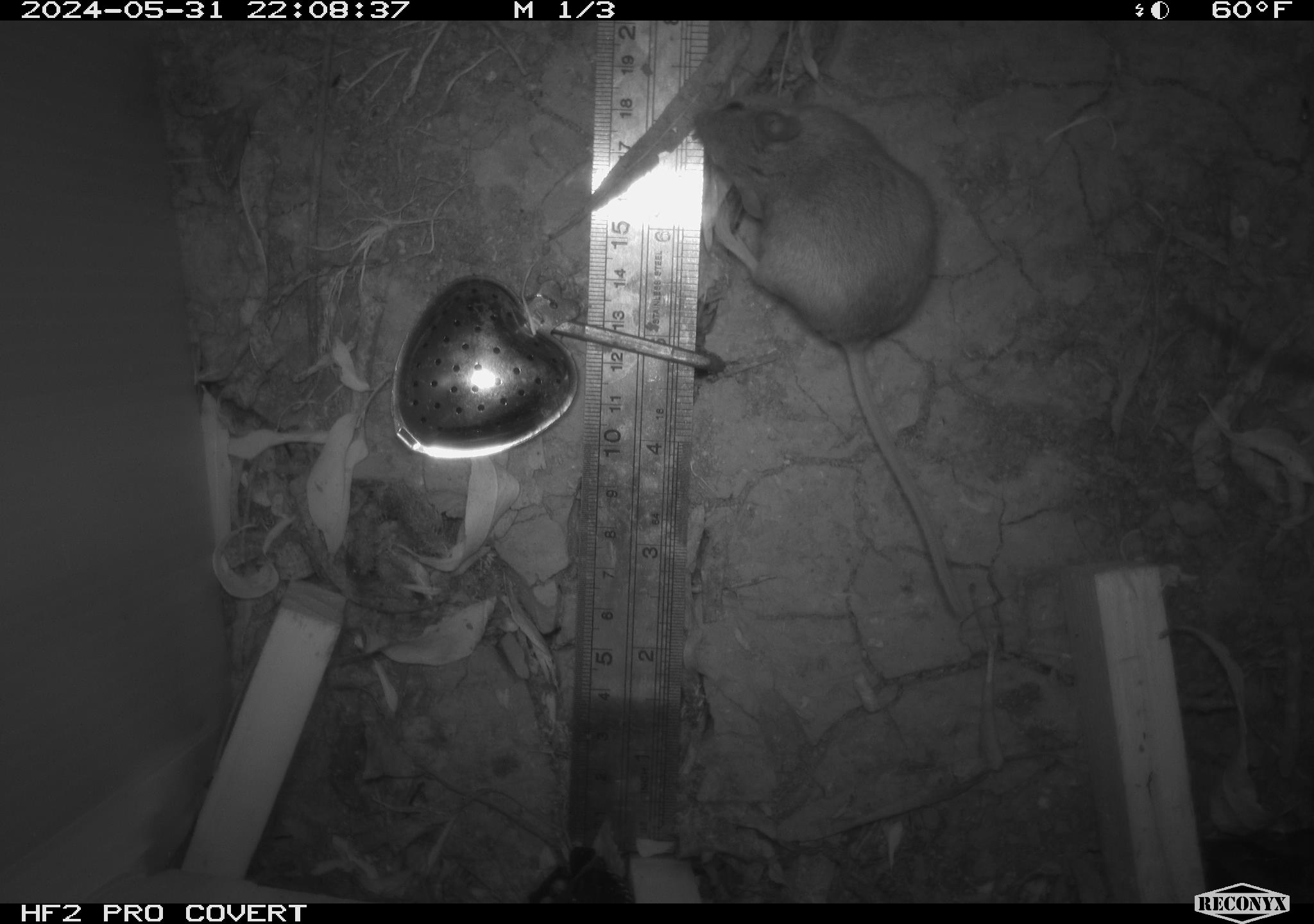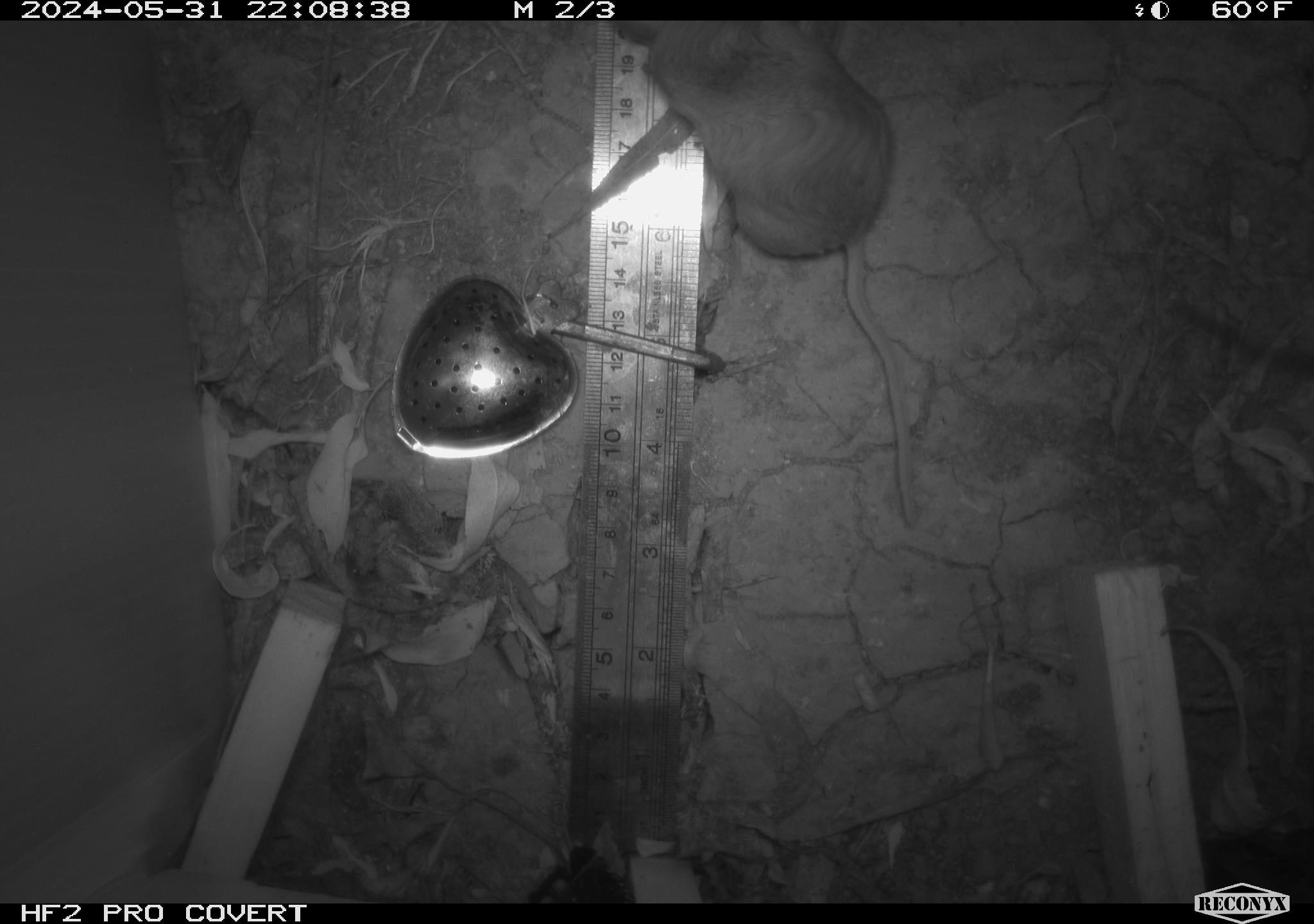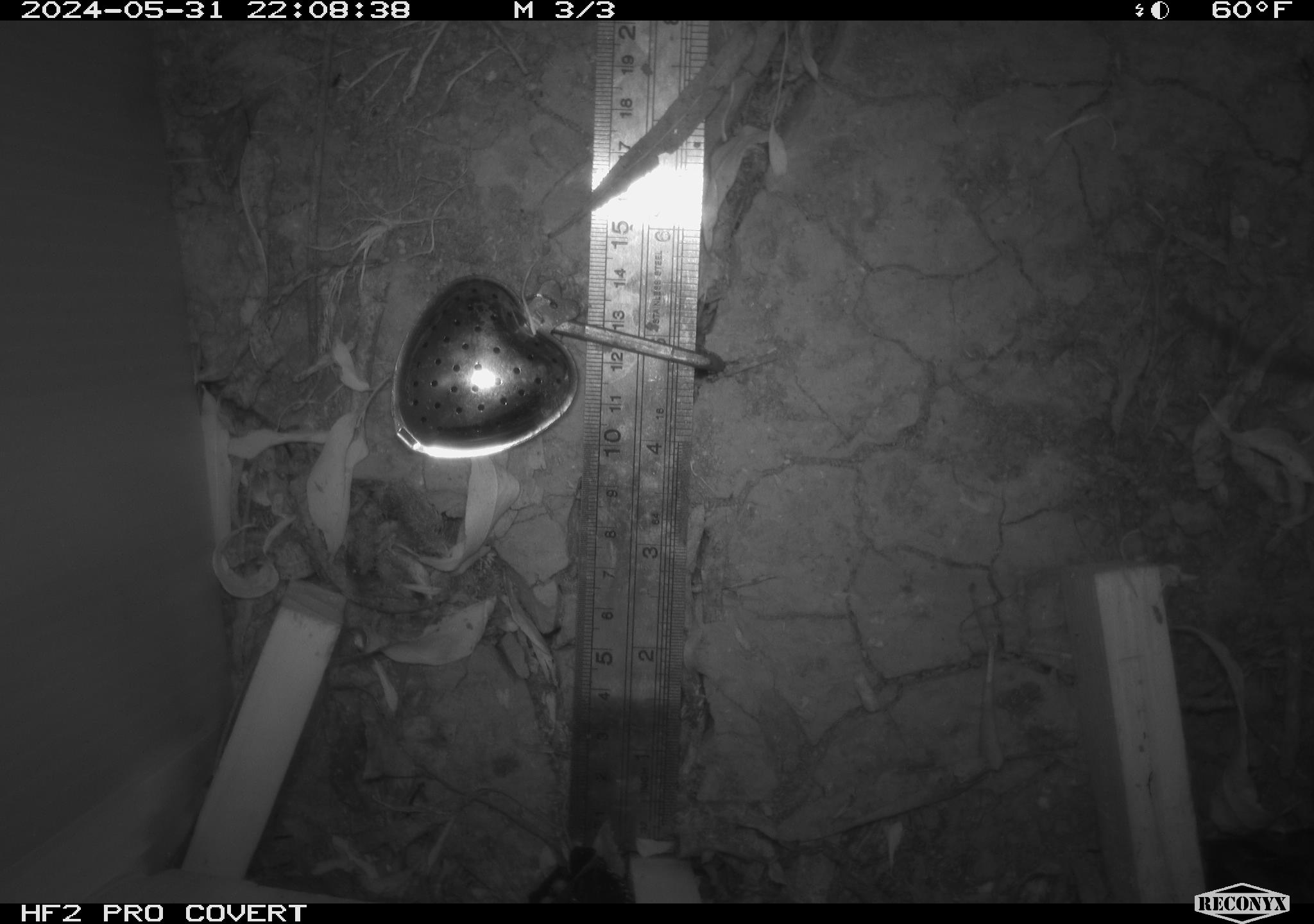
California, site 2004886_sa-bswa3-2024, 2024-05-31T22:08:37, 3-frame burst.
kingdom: Animalia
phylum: Chordata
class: Mammalia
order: Rodentia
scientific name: Rodentia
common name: mouse species